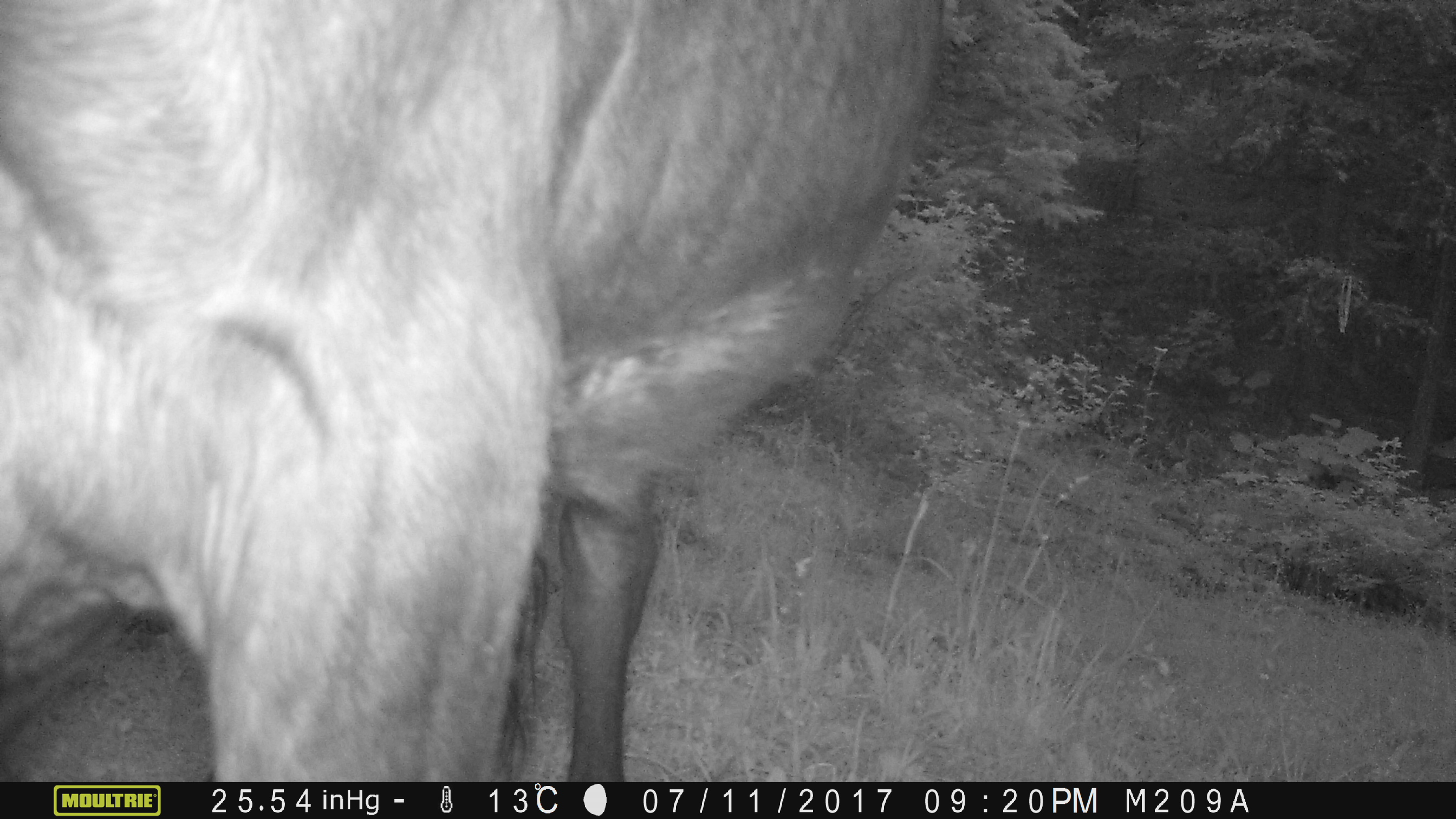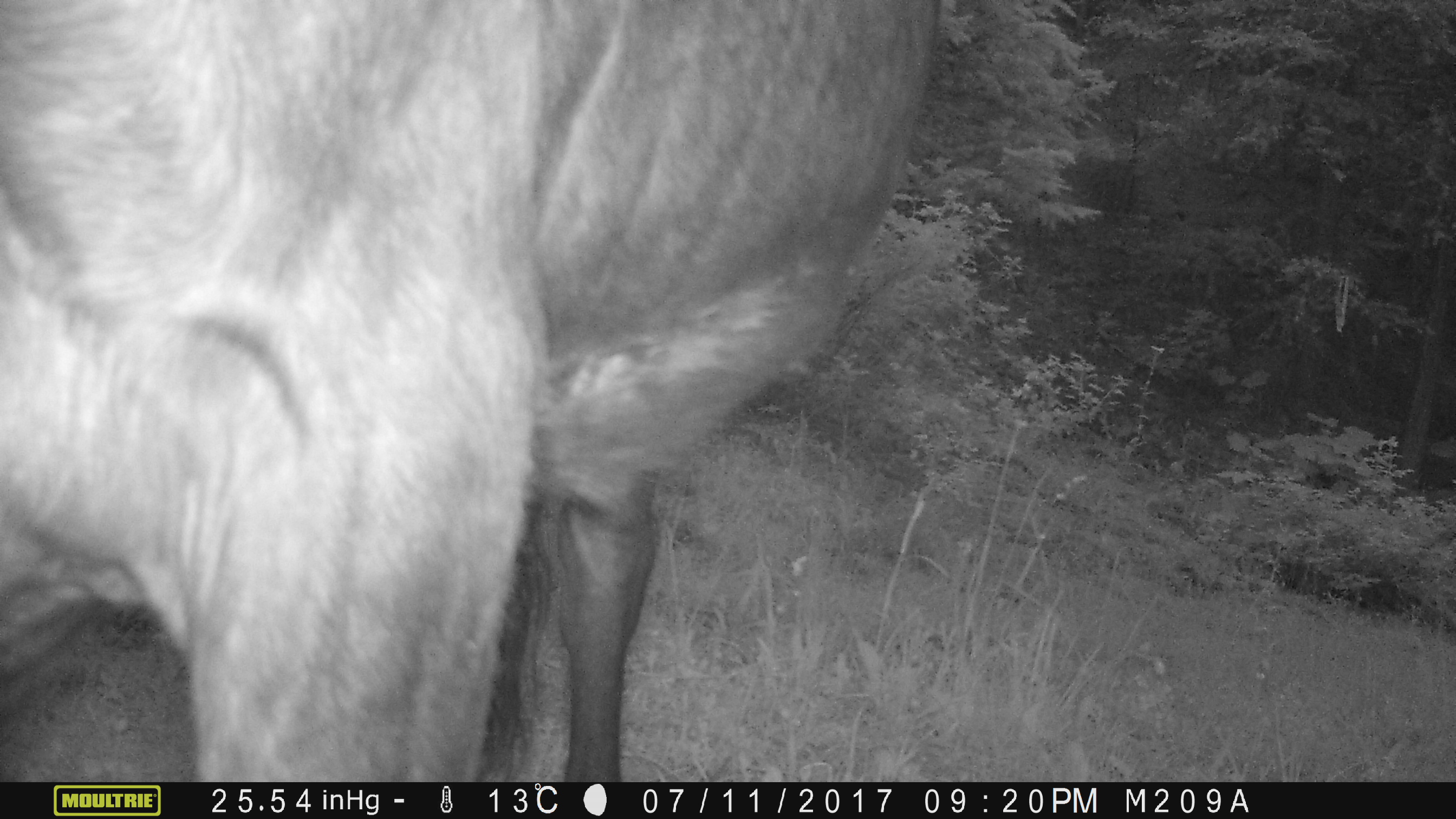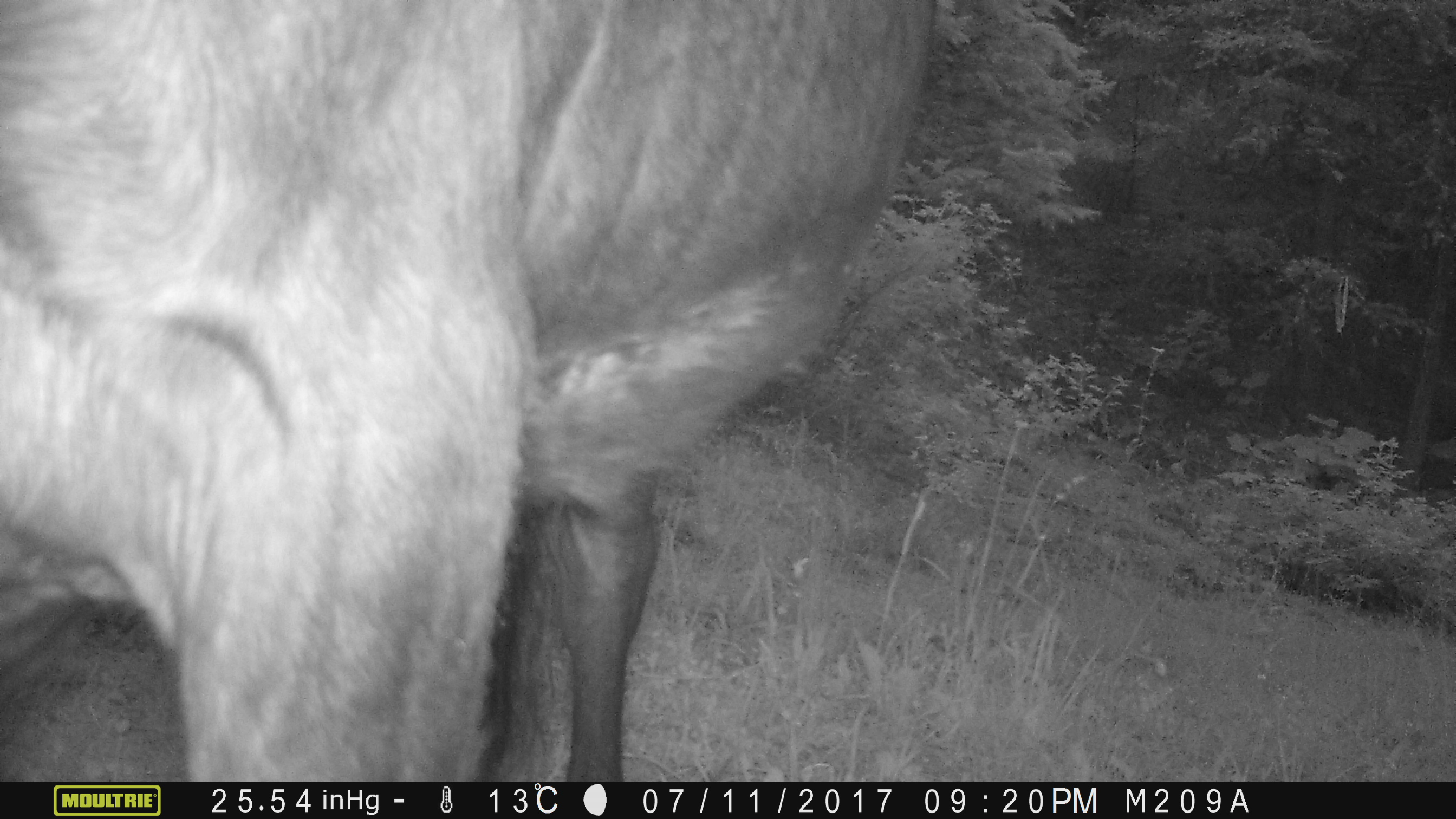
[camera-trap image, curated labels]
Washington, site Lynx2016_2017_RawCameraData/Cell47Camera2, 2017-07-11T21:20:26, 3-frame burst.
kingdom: Animalia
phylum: Chordata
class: Mammalia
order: Artiodactyla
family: Bovidae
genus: Bos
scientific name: Bos taurus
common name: domestic cattle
Domestic cattle (Bos taurus). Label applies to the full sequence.